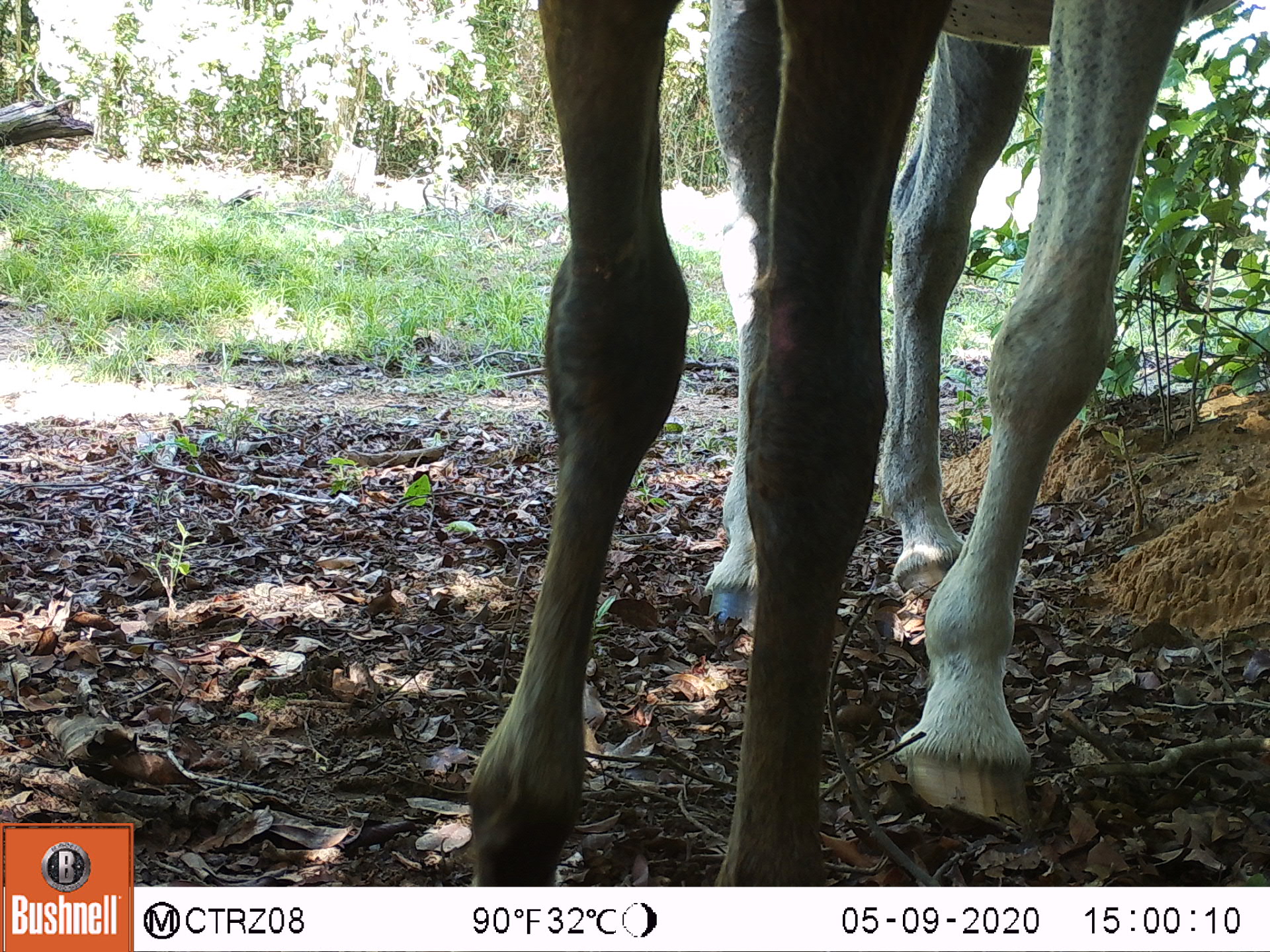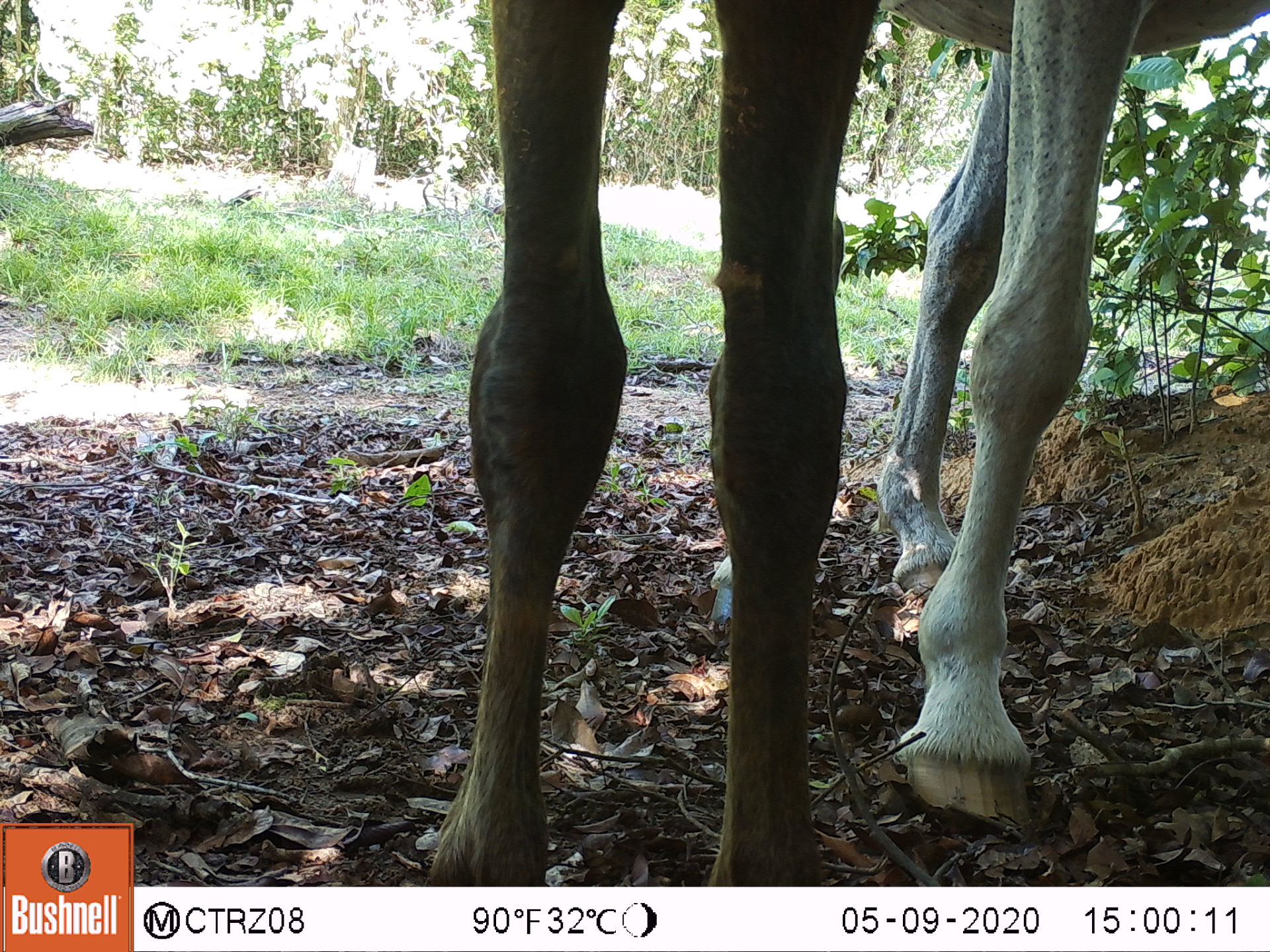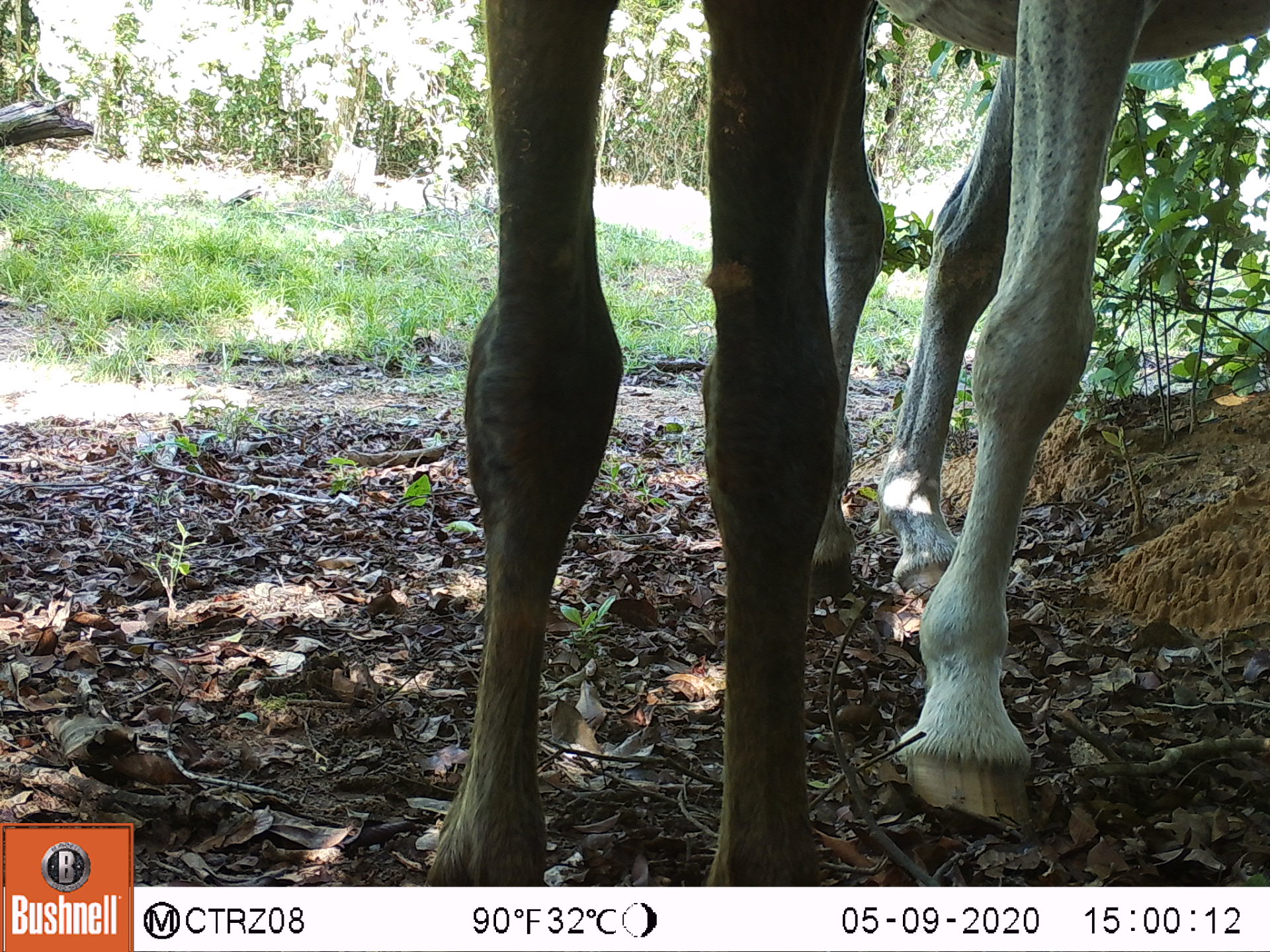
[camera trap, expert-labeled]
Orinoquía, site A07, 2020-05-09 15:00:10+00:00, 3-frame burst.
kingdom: Animalia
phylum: Chordata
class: Mammalia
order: Perissodactyla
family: Equidae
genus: Equus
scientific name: Equus caballus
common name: domestic horse